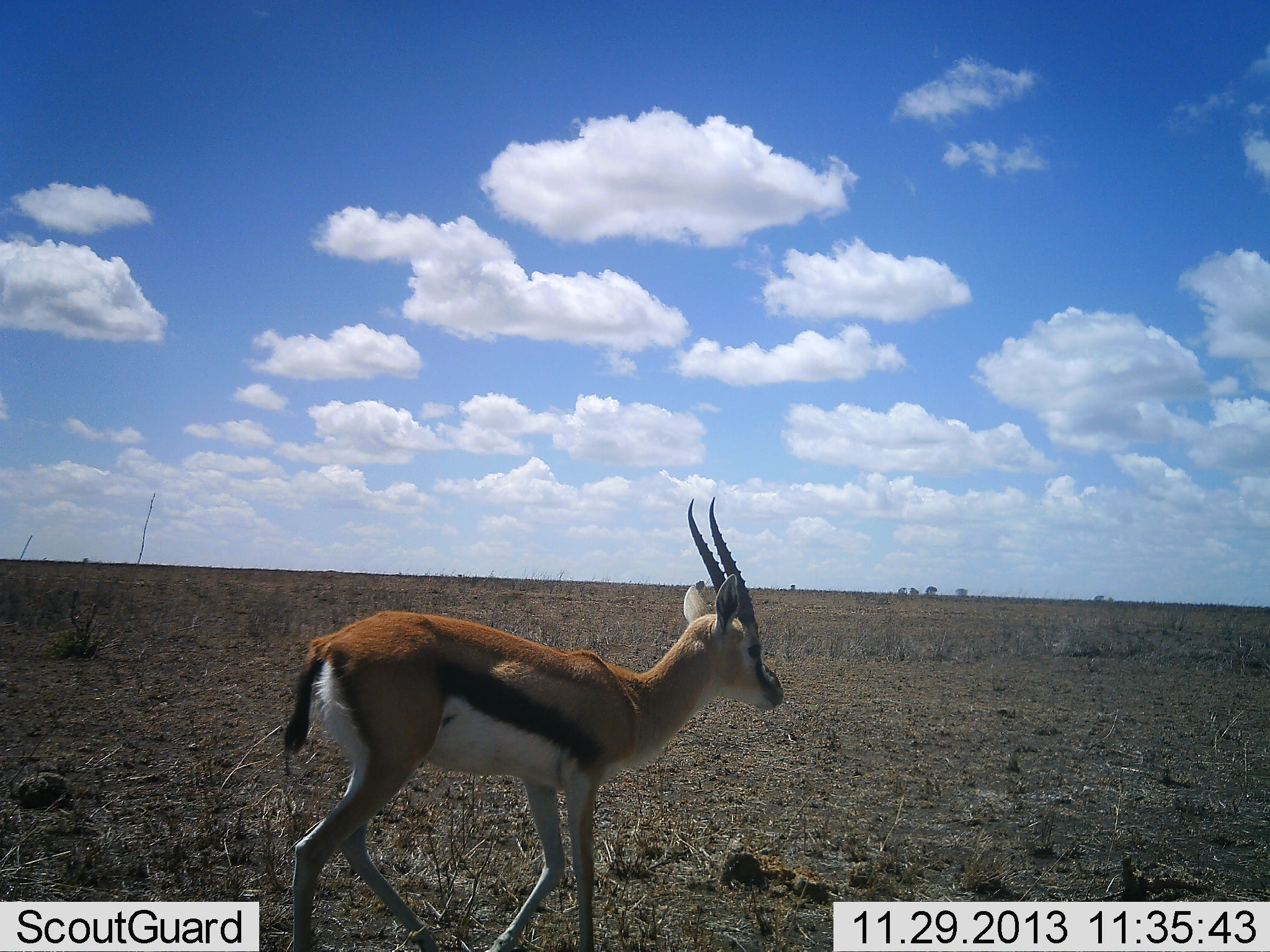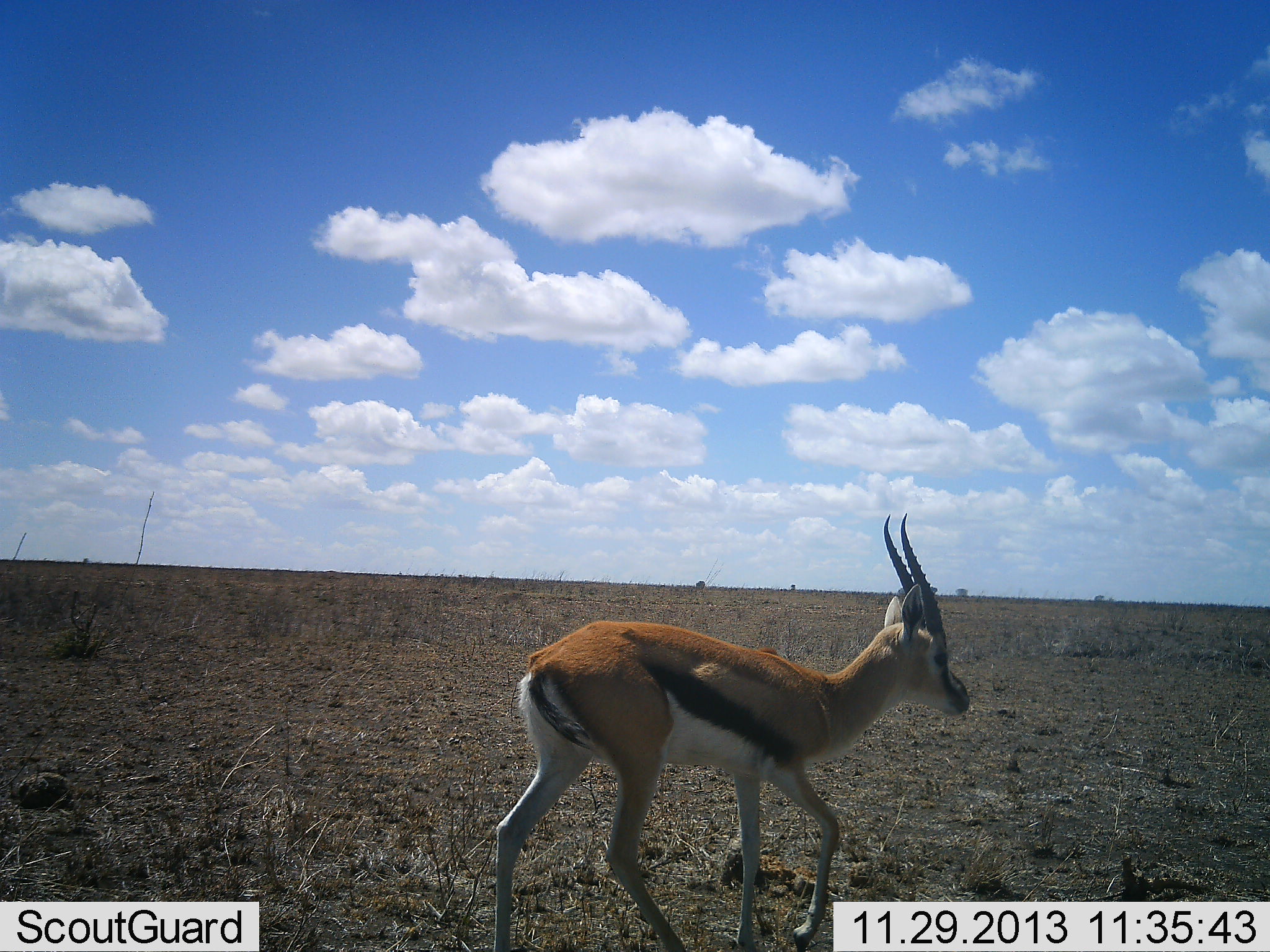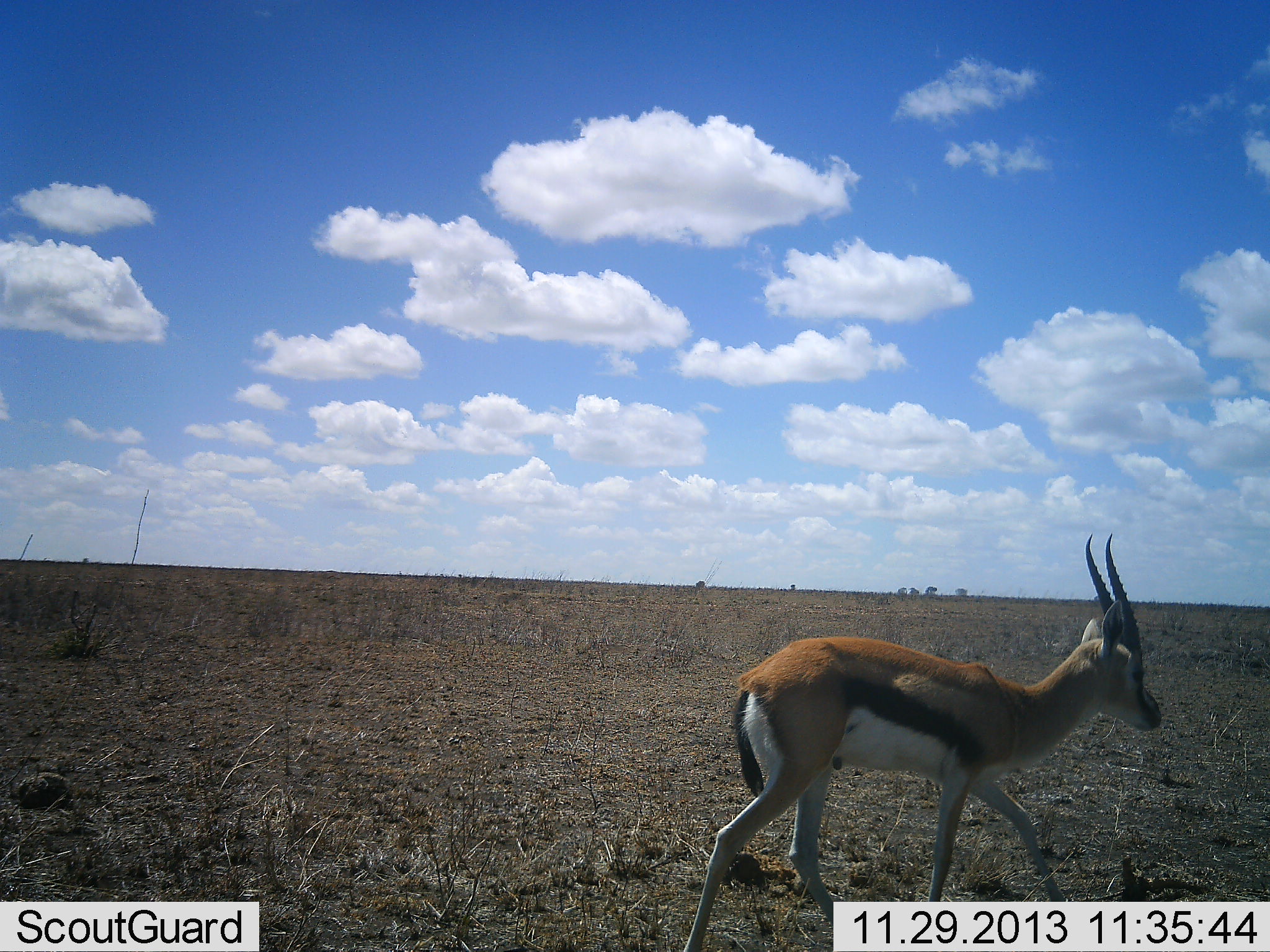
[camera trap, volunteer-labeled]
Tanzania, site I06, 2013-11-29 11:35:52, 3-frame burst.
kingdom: Animalia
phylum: Chordata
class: Mammalia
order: Artiodactyla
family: Bovidae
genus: Eudorcas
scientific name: Eudorcas thomsonii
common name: thomson's gazelle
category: gazellethomsons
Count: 1.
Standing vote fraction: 0%.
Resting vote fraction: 0%.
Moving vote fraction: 100%.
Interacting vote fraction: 0%.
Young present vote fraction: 0%.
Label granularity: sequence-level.